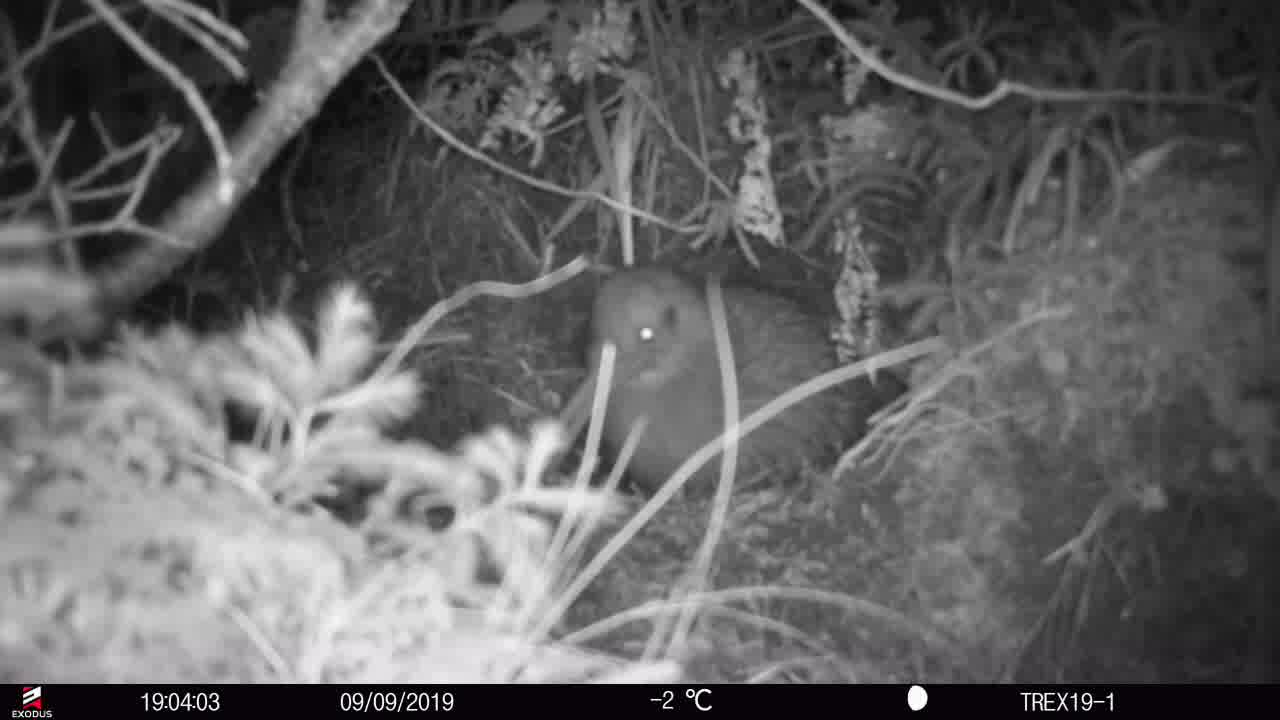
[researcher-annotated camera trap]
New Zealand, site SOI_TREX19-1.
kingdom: Animalia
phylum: Chordata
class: Aves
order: Apterygiformes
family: Apterygidae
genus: Apteryx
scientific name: Apteryx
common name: kiwi